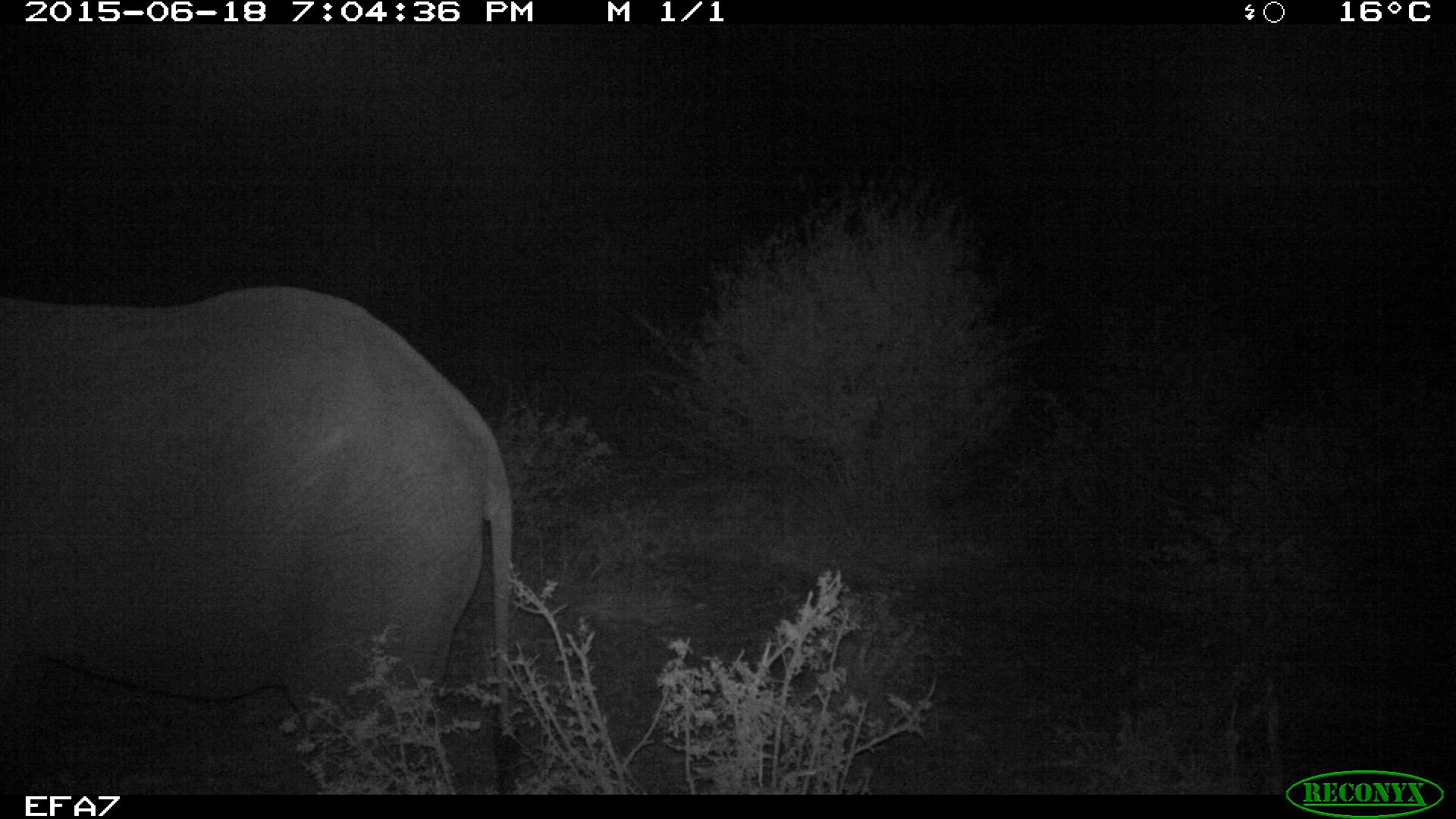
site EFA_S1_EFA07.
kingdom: Animalia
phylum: Chordata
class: Mammalia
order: Proboscidea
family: Elephantidae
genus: Loxodonta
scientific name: Loxodonta africana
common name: african bush elephant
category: elephant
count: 1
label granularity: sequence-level